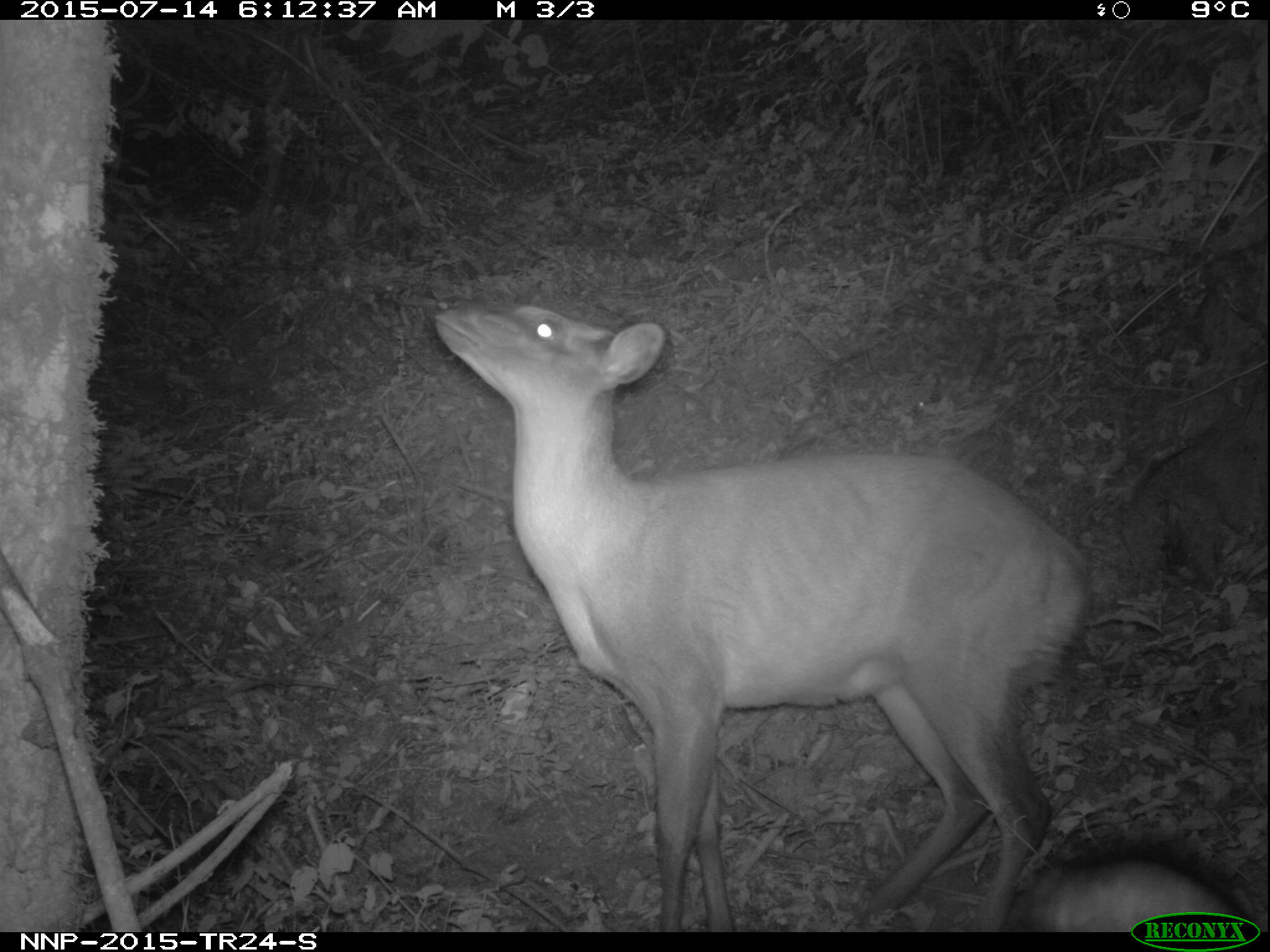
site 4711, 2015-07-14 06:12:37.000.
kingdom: Animalia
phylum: Chordata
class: Mammalia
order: Artiodactyla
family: Bovidae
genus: Cephalophus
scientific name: Cephalophus nigrifrons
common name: black-fronted duiker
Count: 1.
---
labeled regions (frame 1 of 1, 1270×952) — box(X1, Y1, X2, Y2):
cephalophus nigrifrons: box(430, 292, 1093, 932); box(1044, 873, 1250, 932)